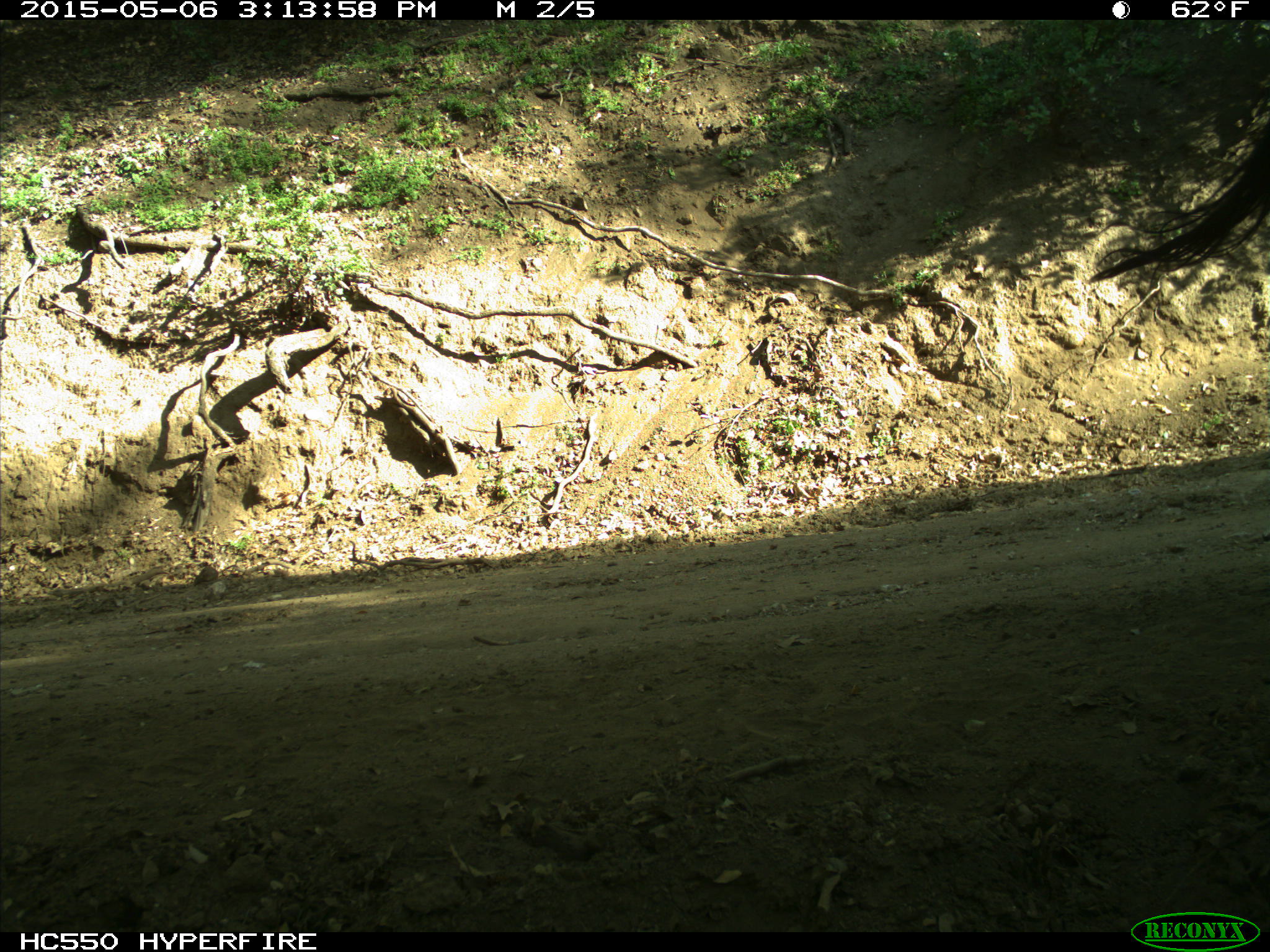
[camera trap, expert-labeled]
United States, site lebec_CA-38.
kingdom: Animalia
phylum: Chordata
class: Mammalia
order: Artiodactyla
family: Bovidae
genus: Bos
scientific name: Bos taurus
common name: domestic cow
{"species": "Bos taurus (domestic cow)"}